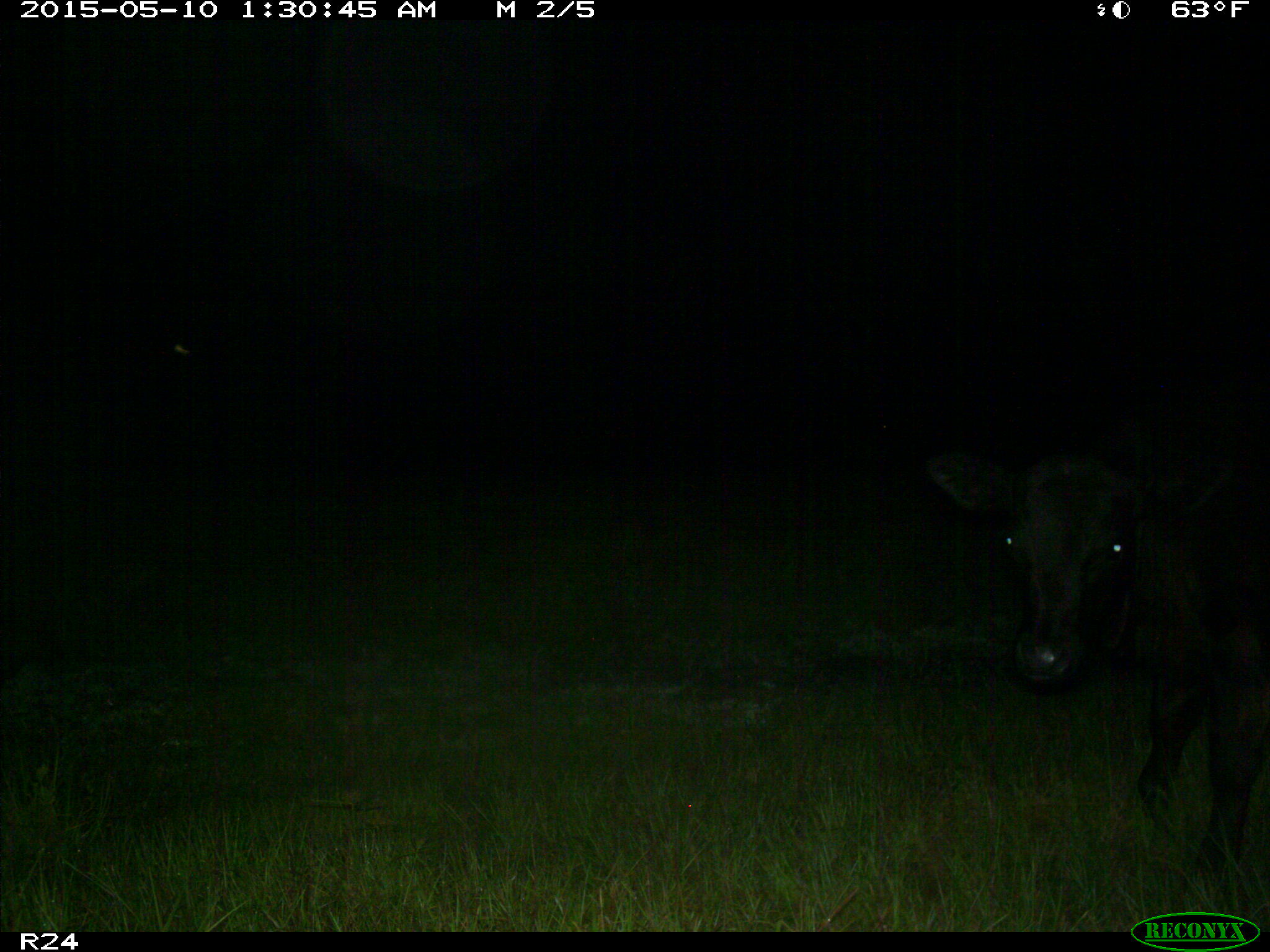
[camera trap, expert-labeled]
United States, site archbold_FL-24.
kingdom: Animalia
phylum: Chordata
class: Mammalia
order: Artiodactyla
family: Bovidae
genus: Bos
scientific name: Bos taurus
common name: domestic cow